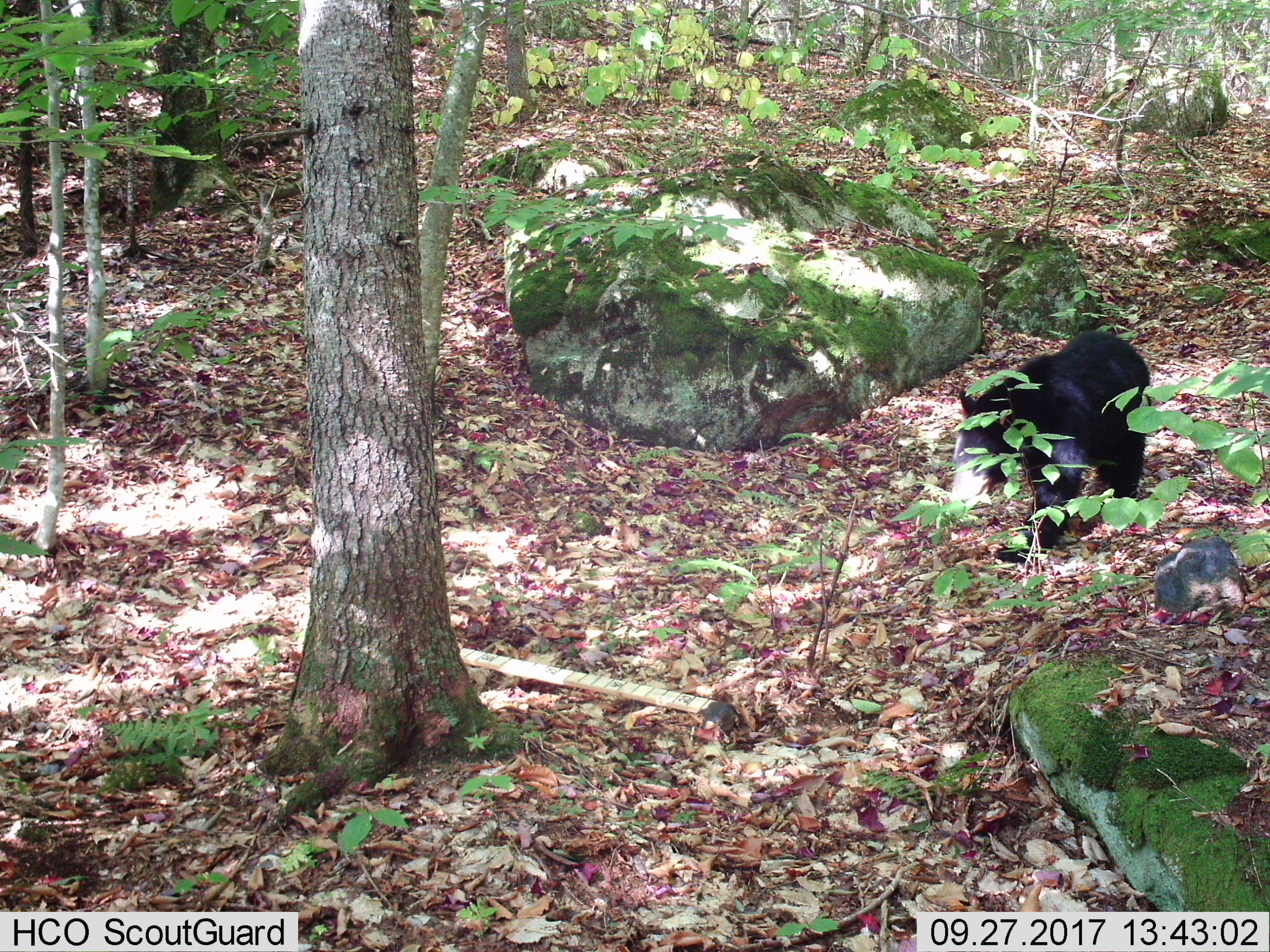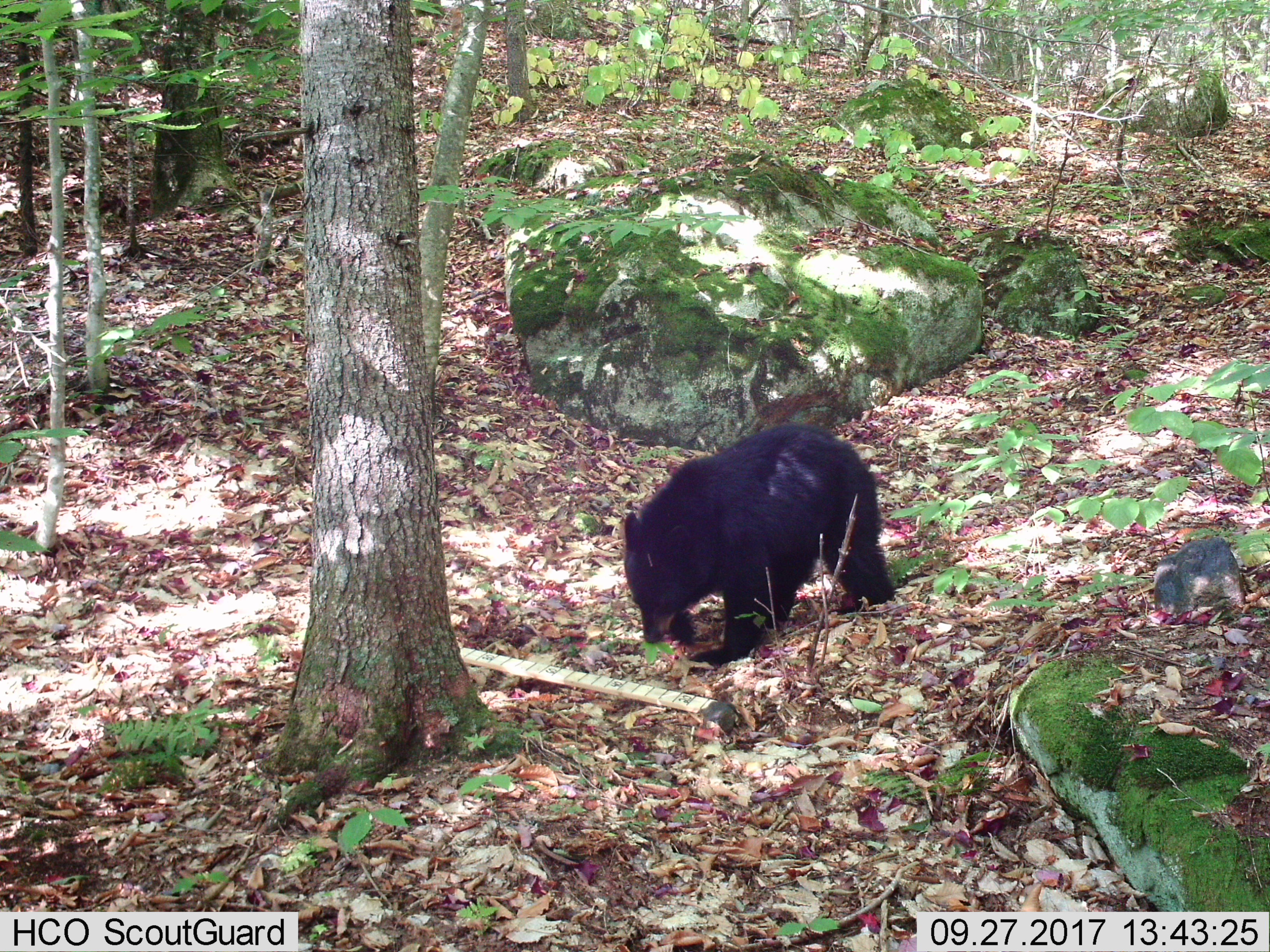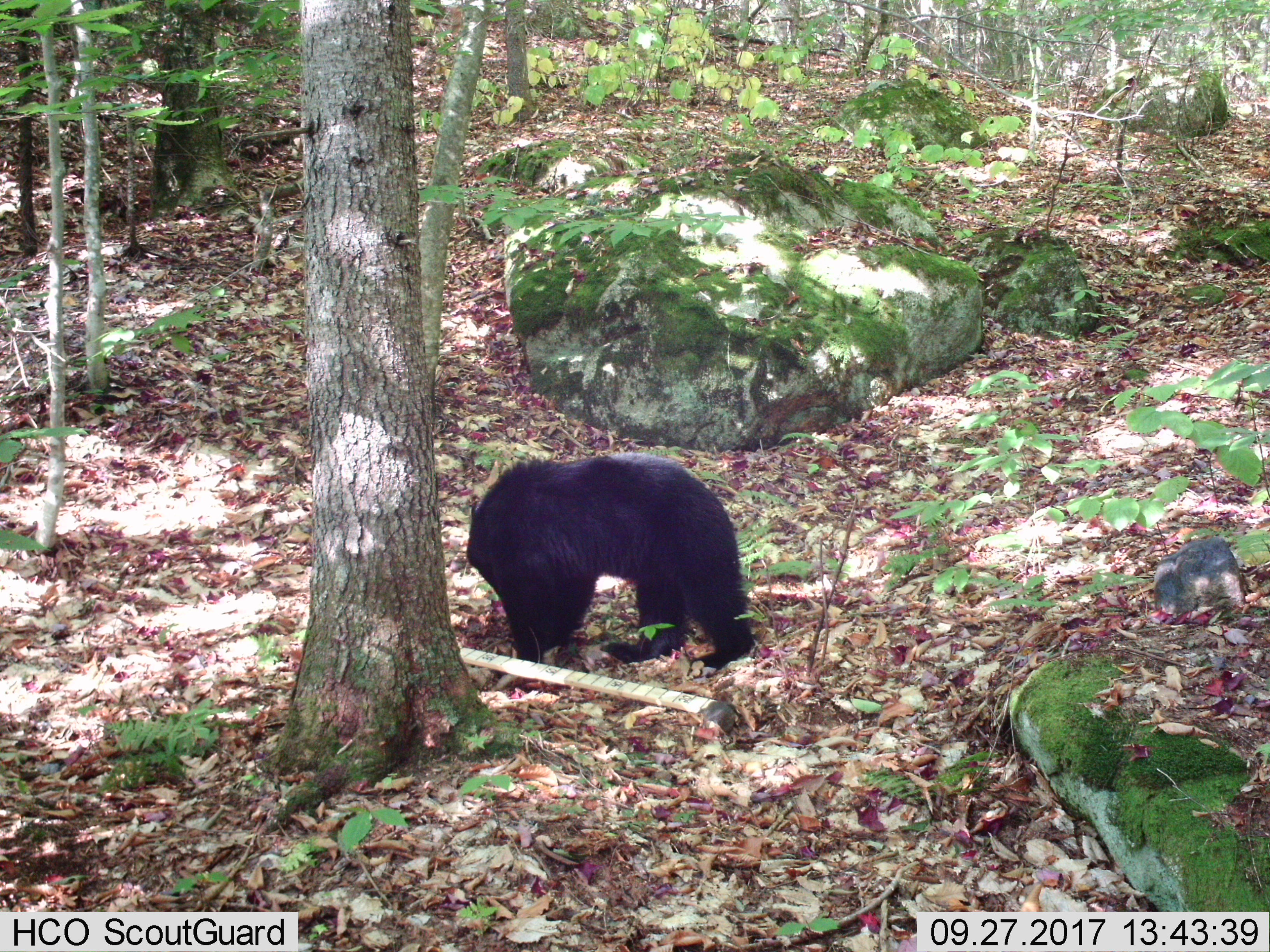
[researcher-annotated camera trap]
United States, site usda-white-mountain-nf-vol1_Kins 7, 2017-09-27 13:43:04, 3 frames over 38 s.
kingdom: Animalia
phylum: Chordata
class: Mammalia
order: Carnivora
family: Ursidae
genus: Ursus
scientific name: Ursus americanus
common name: black bear